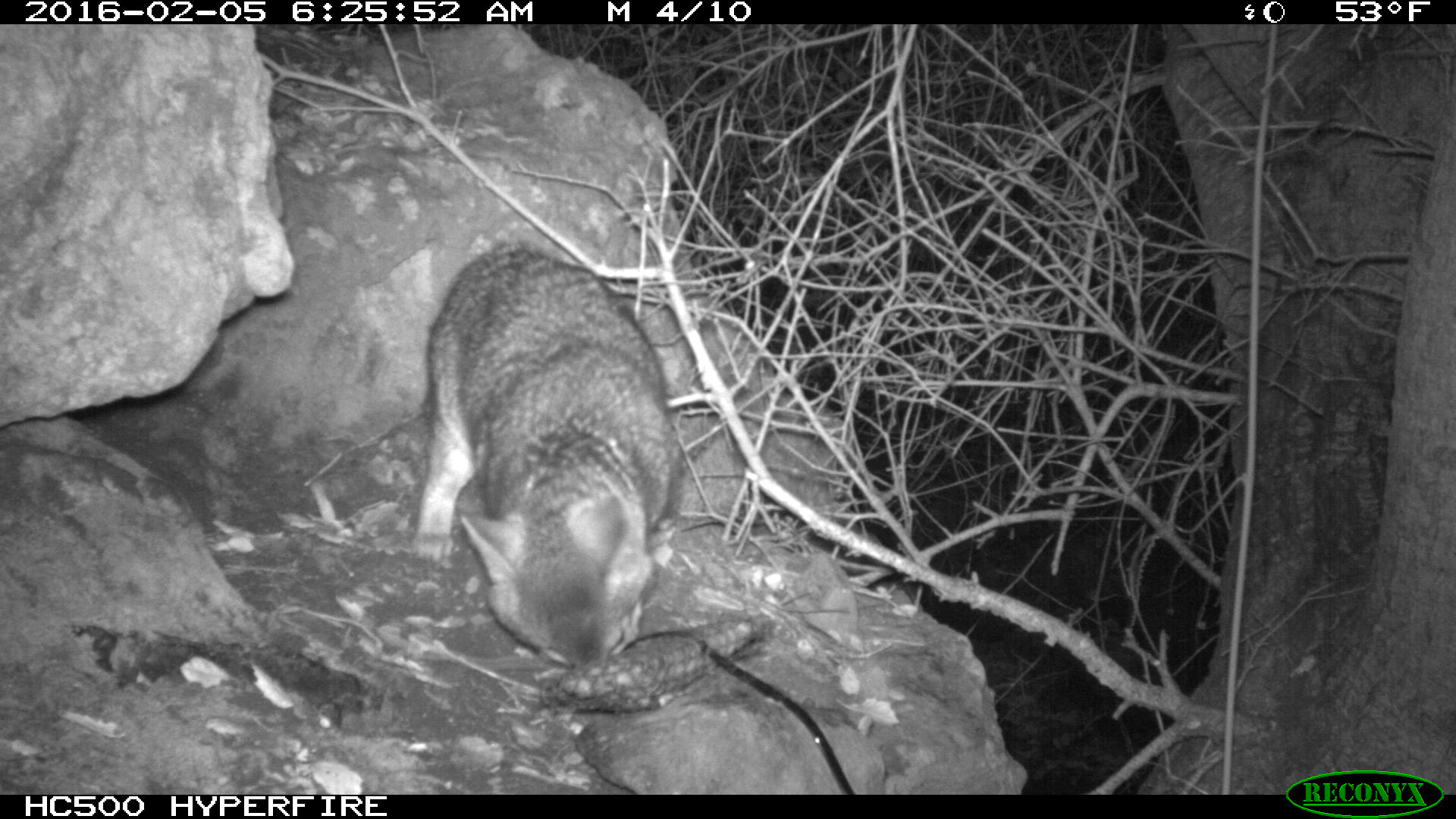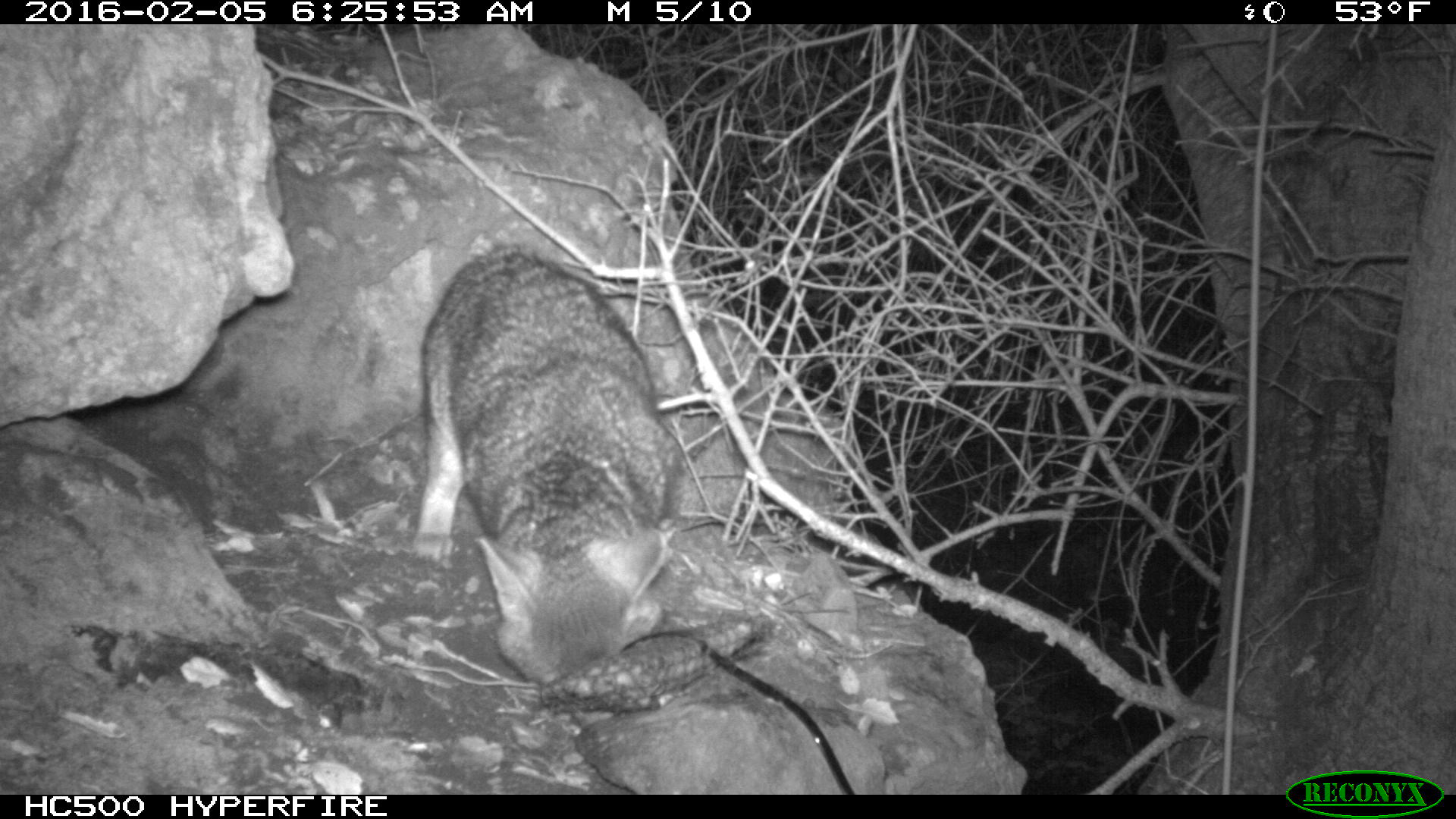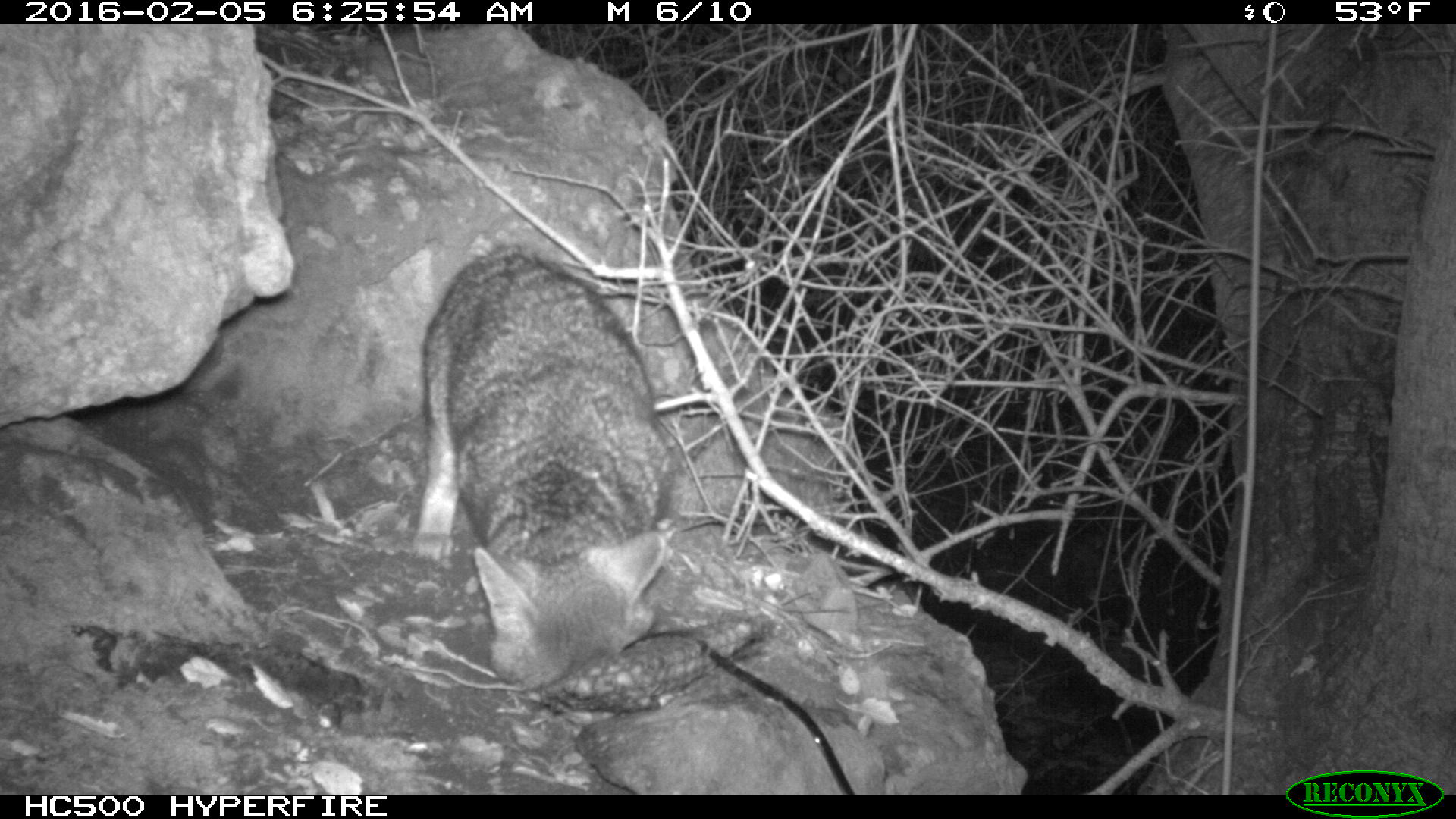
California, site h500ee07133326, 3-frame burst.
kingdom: Animalia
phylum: Chordata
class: Mammalia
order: Carnivora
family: Canidae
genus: Urocyon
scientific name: Urocyon littoralis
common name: island fox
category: fox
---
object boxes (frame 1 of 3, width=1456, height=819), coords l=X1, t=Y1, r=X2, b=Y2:
fox: l=411, t=242, r=682, b=661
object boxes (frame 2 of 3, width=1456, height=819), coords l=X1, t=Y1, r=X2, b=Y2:
fox: l=412, t=250, r=678, b=683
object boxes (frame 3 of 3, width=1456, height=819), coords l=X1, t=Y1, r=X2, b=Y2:
fox: l=412, t=240, r=671, b=693